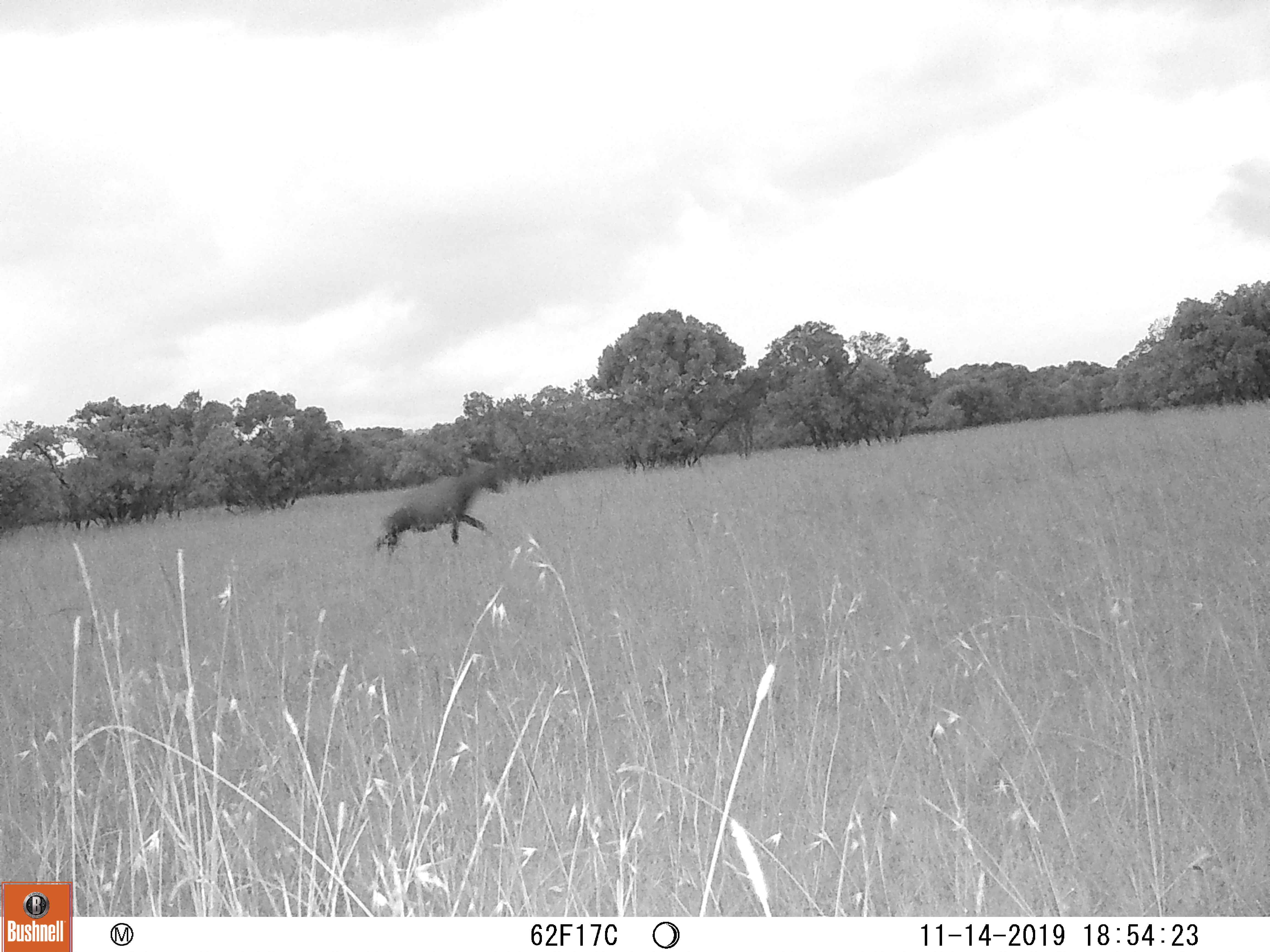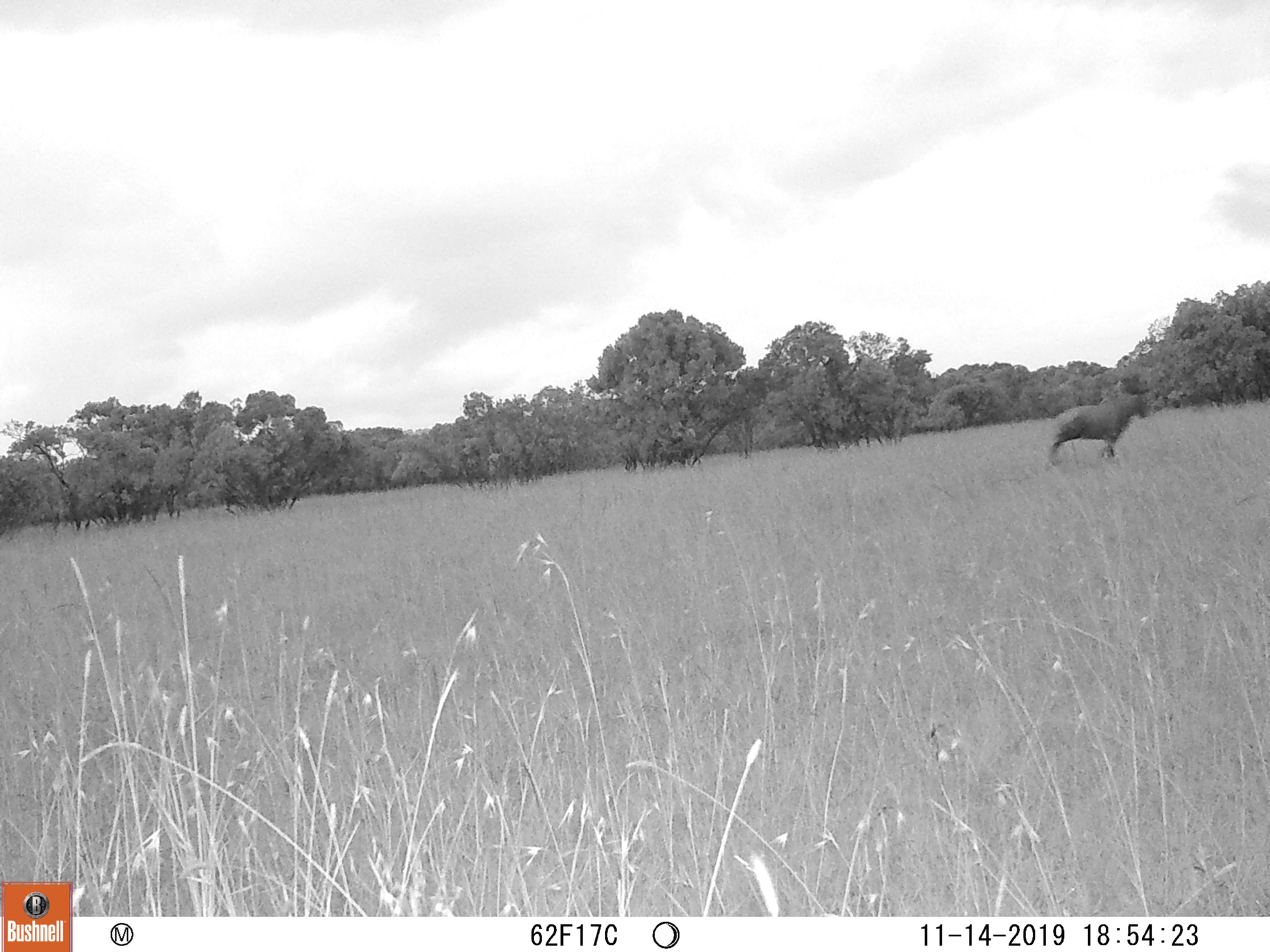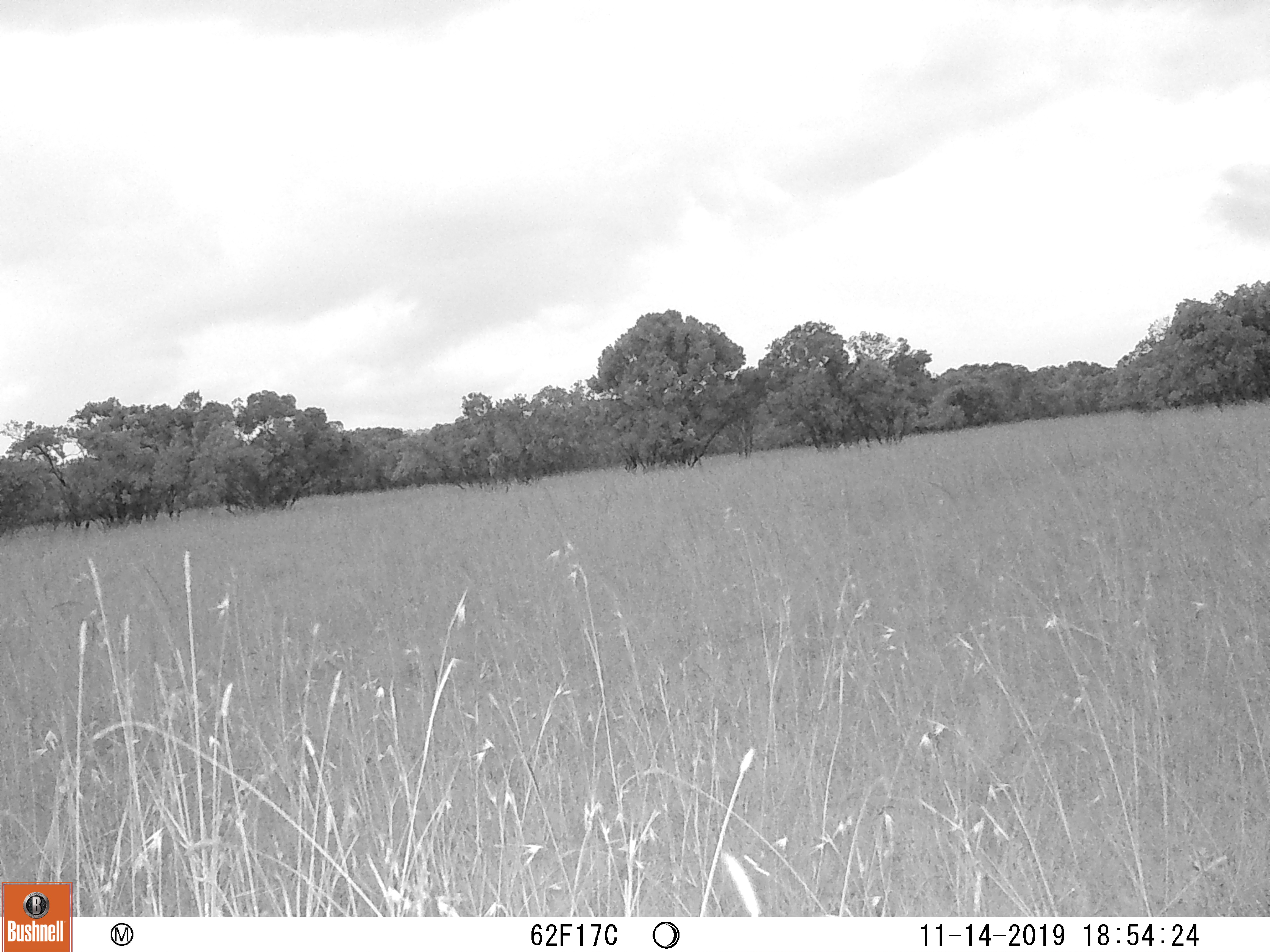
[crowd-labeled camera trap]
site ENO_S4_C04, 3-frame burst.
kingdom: Animalia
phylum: Chordata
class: Mammalia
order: Artiodactyla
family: Bovidae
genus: Damaliscus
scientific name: Damaliscus lunatus jimela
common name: topi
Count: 1.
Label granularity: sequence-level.